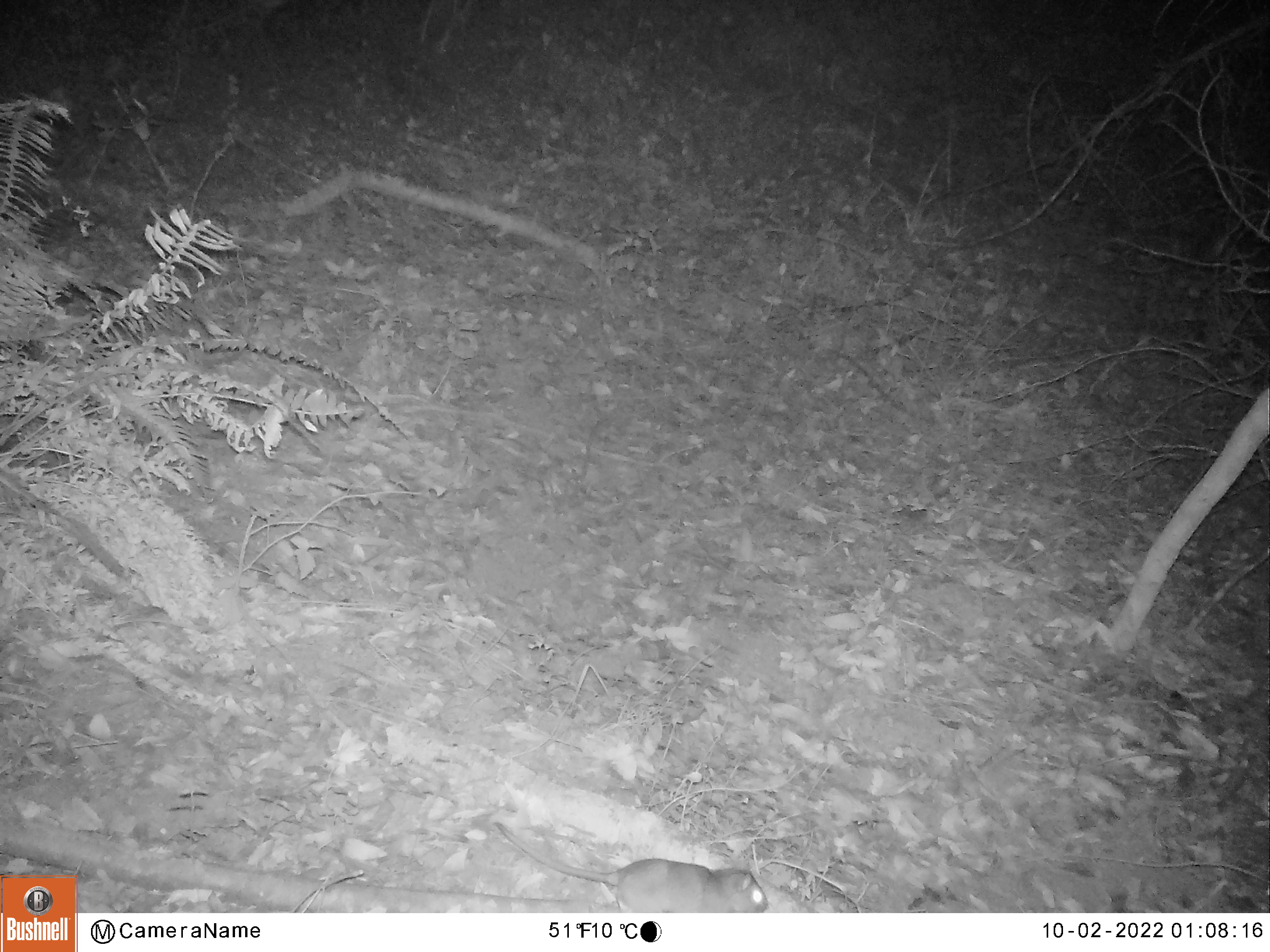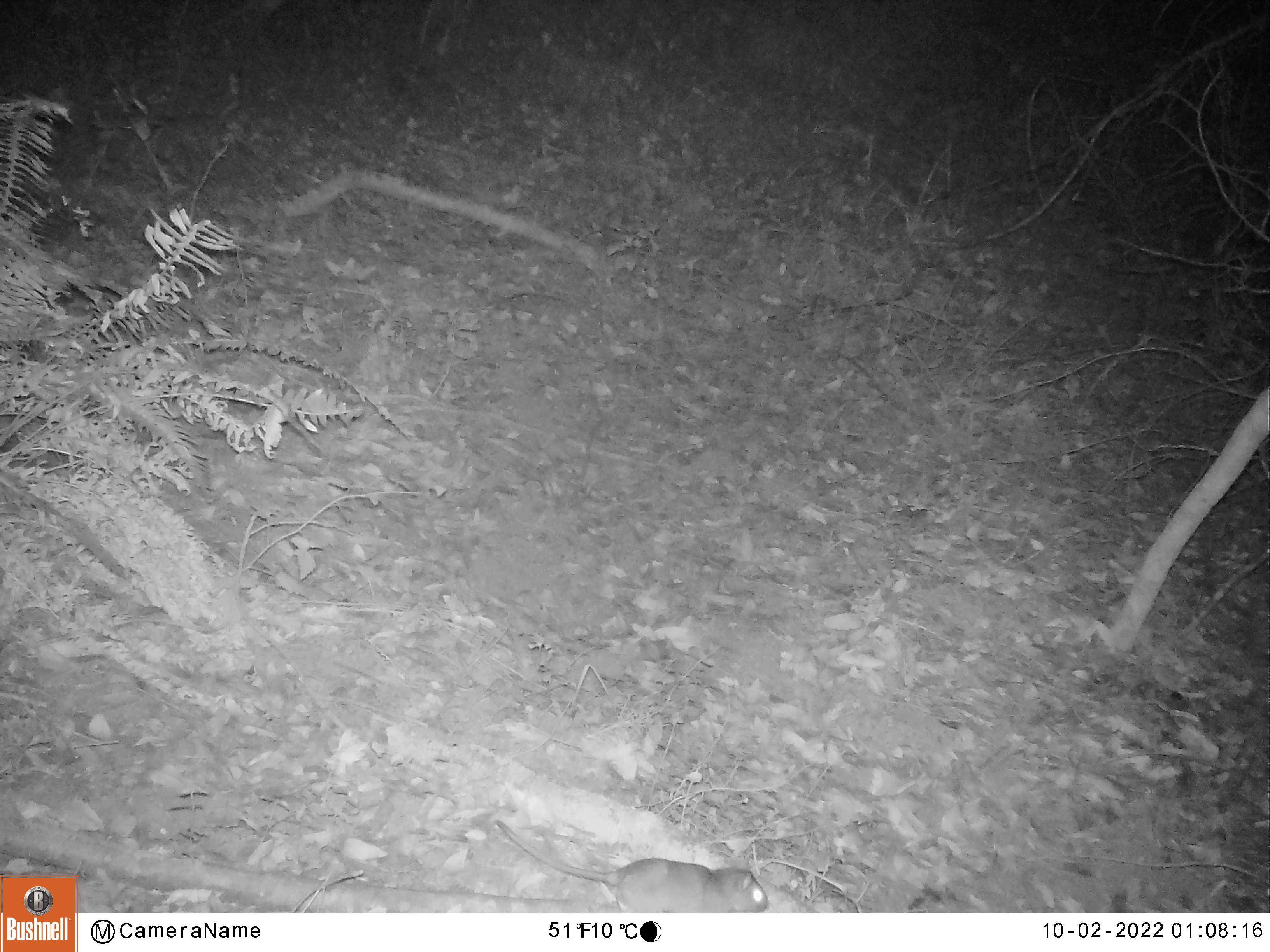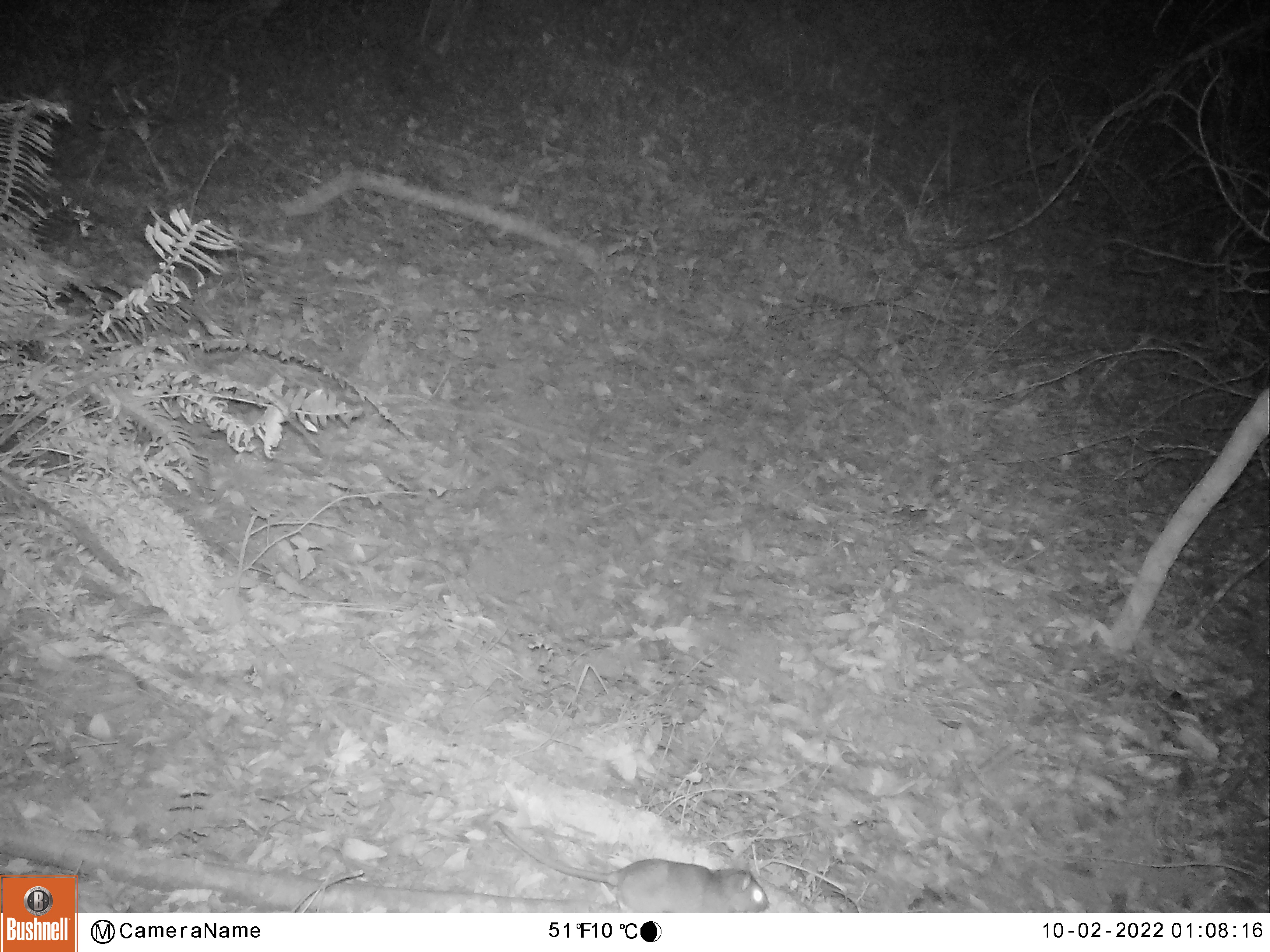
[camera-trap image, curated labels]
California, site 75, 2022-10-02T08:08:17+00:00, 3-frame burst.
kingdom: Animalia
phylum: Chordata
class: Mammalia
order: Rodentia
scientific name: Rodentia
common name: mouse or rat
Mouse or rat (Rodentia).